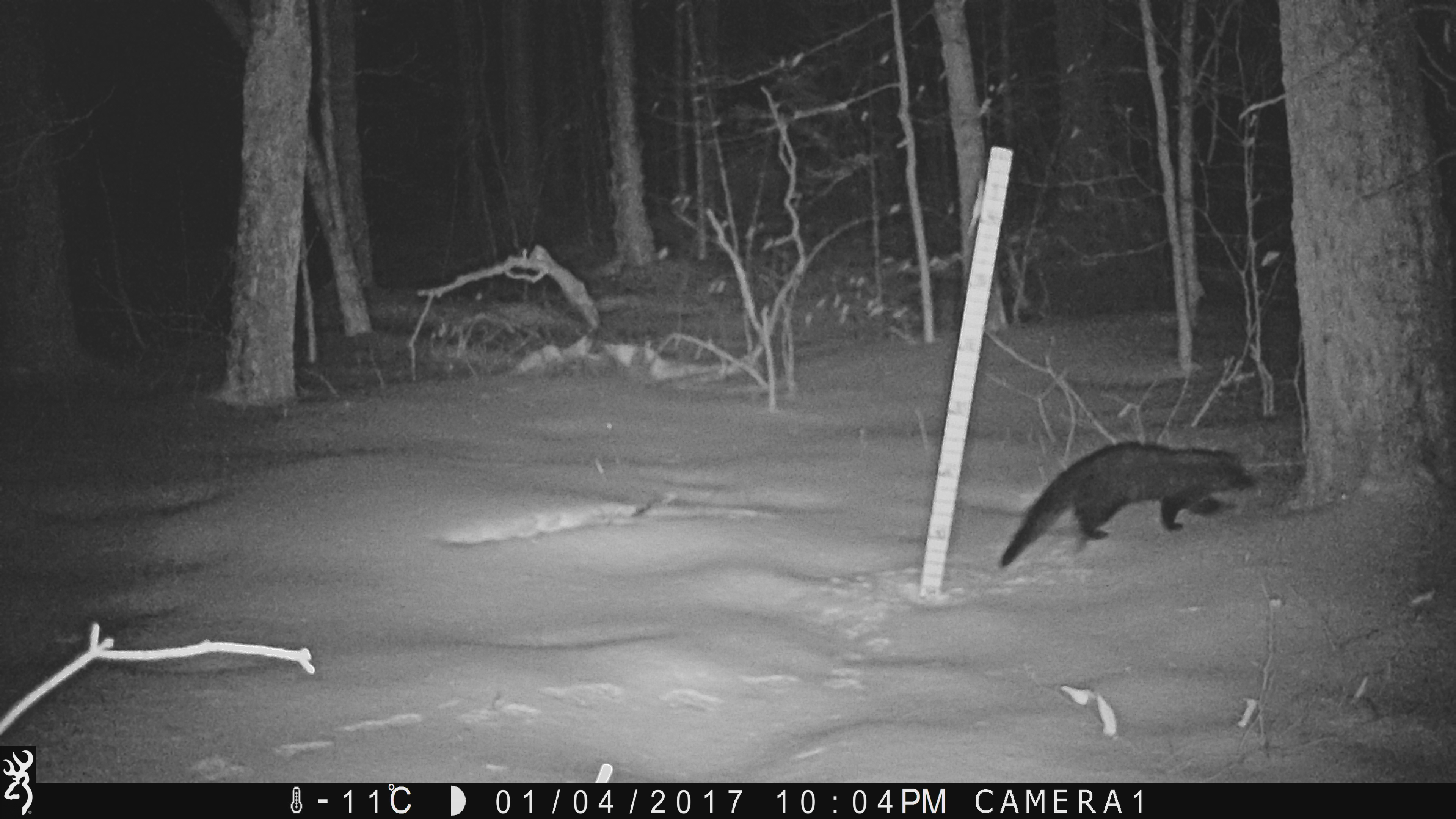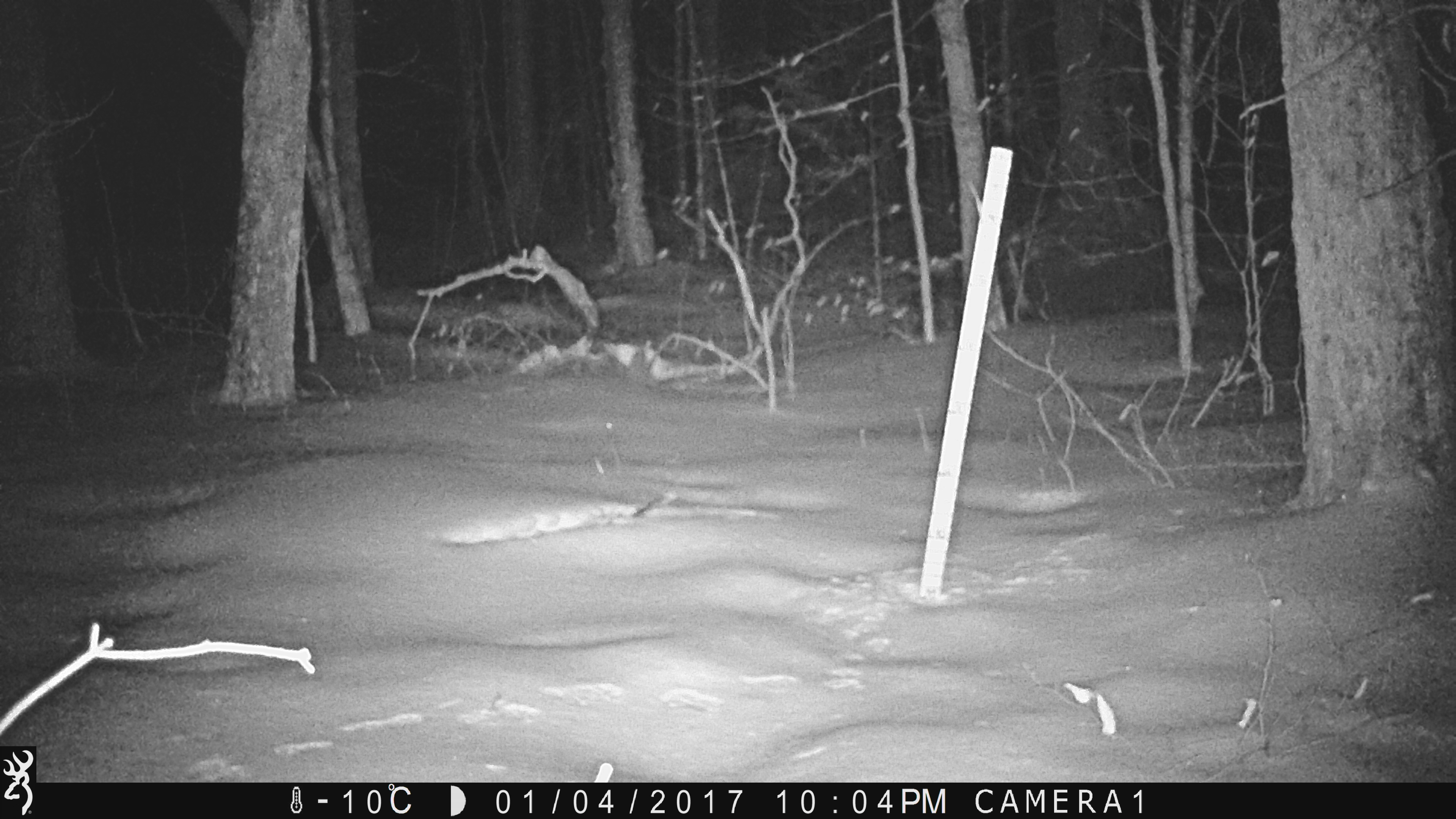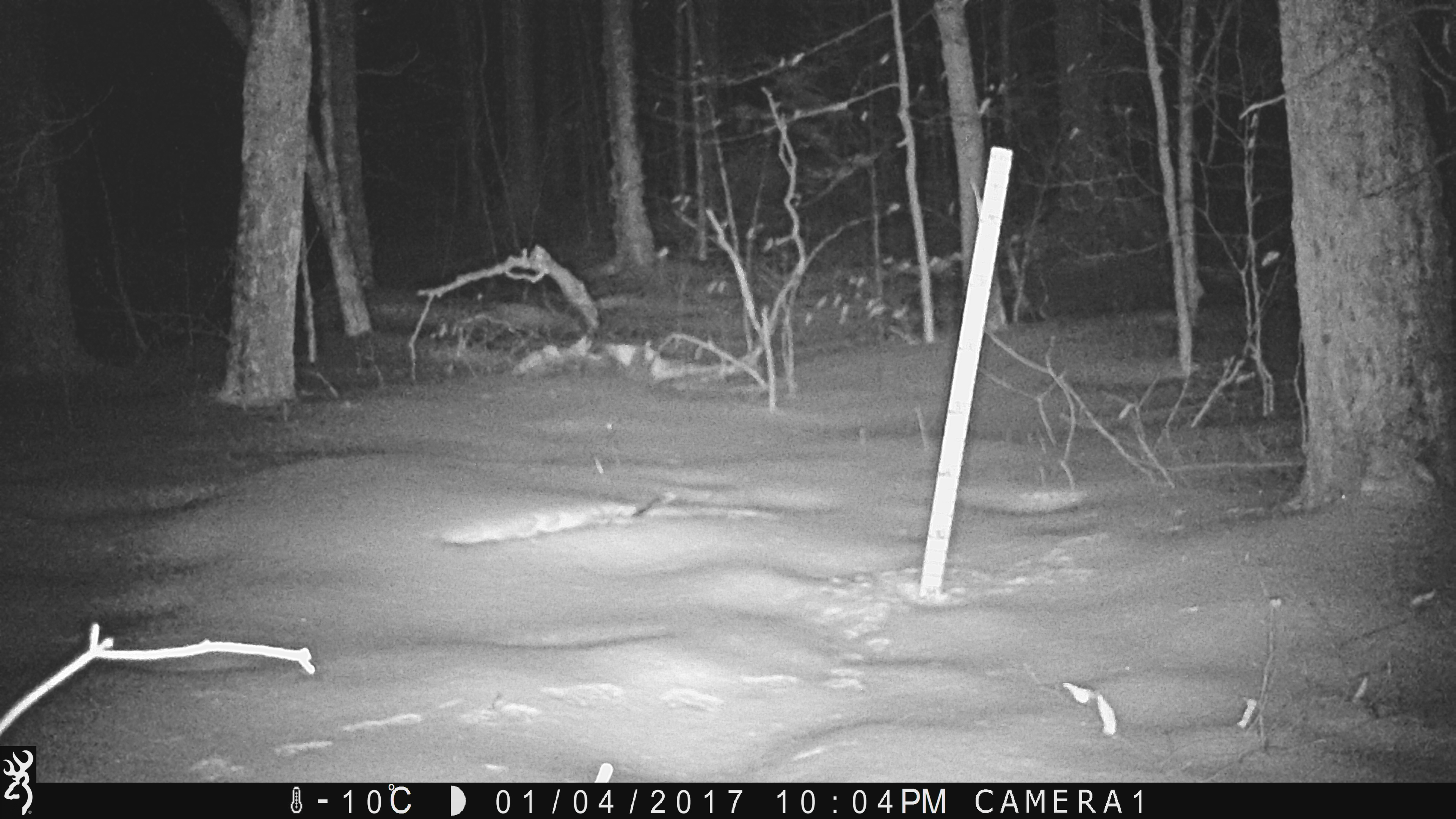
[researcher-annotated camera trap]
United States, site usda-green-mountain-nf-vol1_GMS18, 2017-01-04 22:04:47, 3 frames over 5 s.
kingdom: Animalia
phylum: Chordata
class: Mammalia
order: Carnivora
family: Mustelidae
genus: Pekania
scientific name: Pekania pennanti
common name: fisher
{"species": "fisher (Pekania pennanti)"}